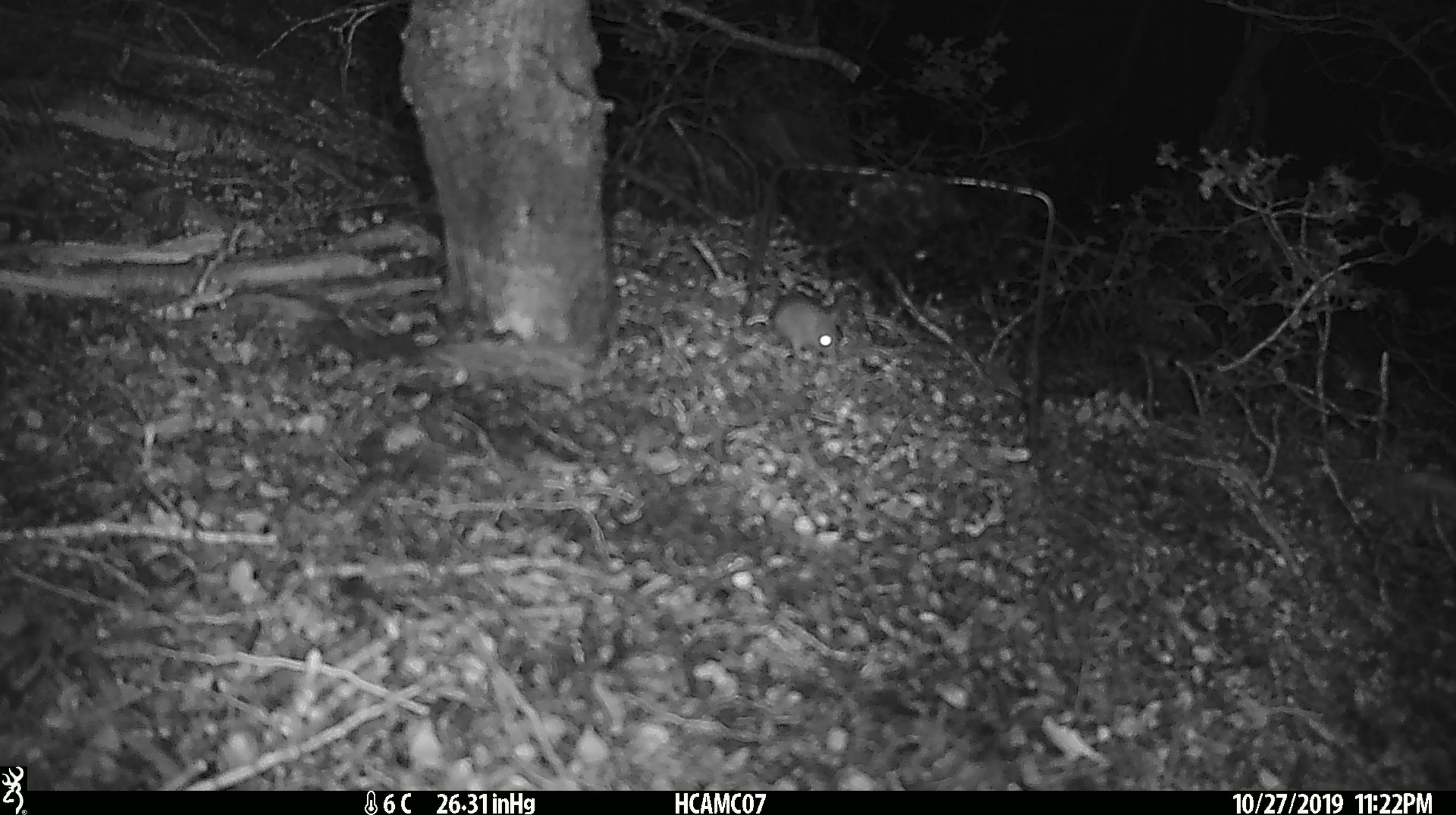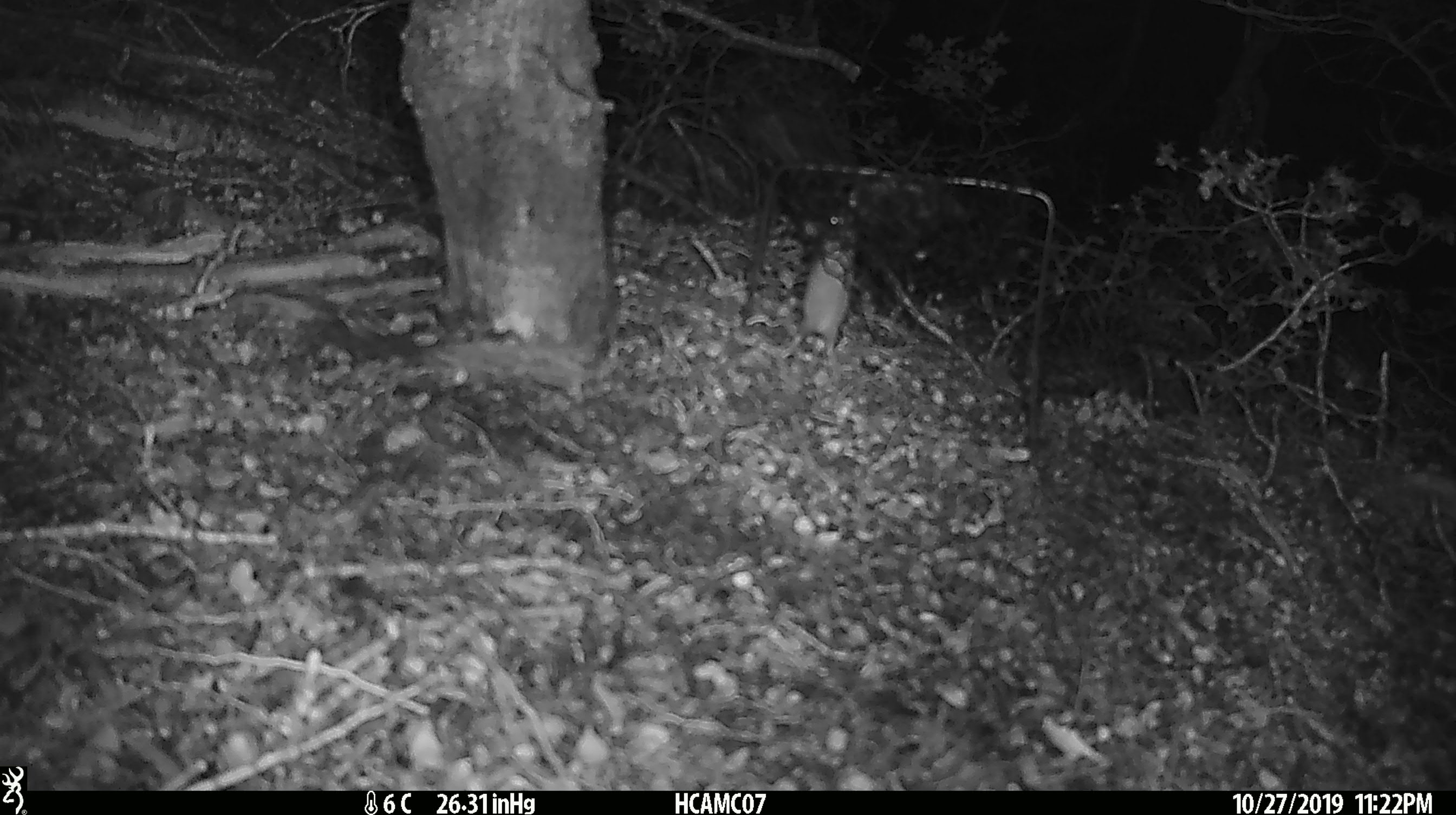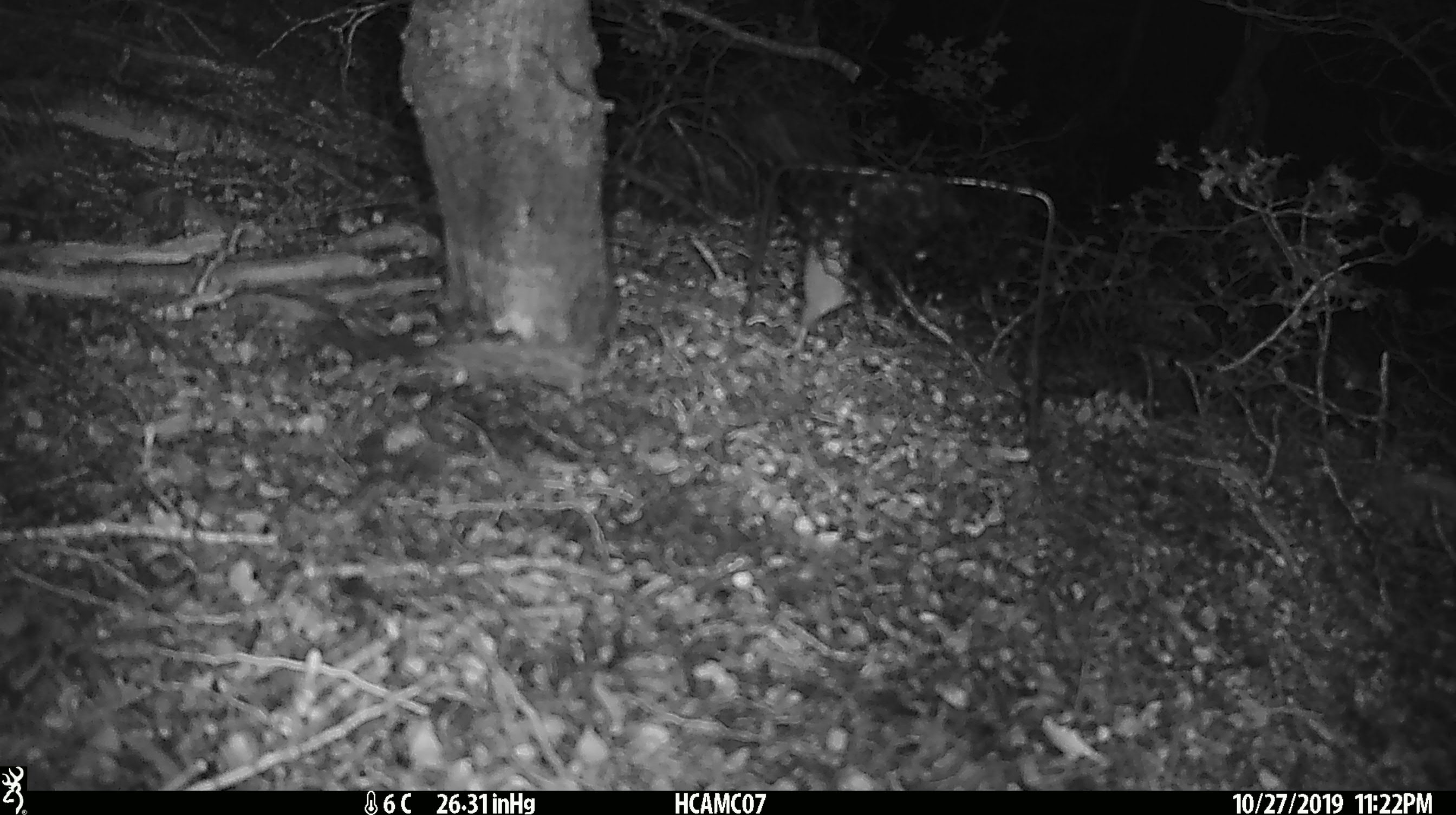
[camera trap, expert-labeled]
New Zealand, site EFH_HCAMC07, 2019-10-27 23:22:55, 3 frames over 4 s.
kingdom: Animalia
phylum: Chordata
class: Mammalia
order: Rodentia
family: Muridae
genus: Mus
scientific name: Mus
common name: mouse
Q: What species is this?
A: Mouse (Mus).